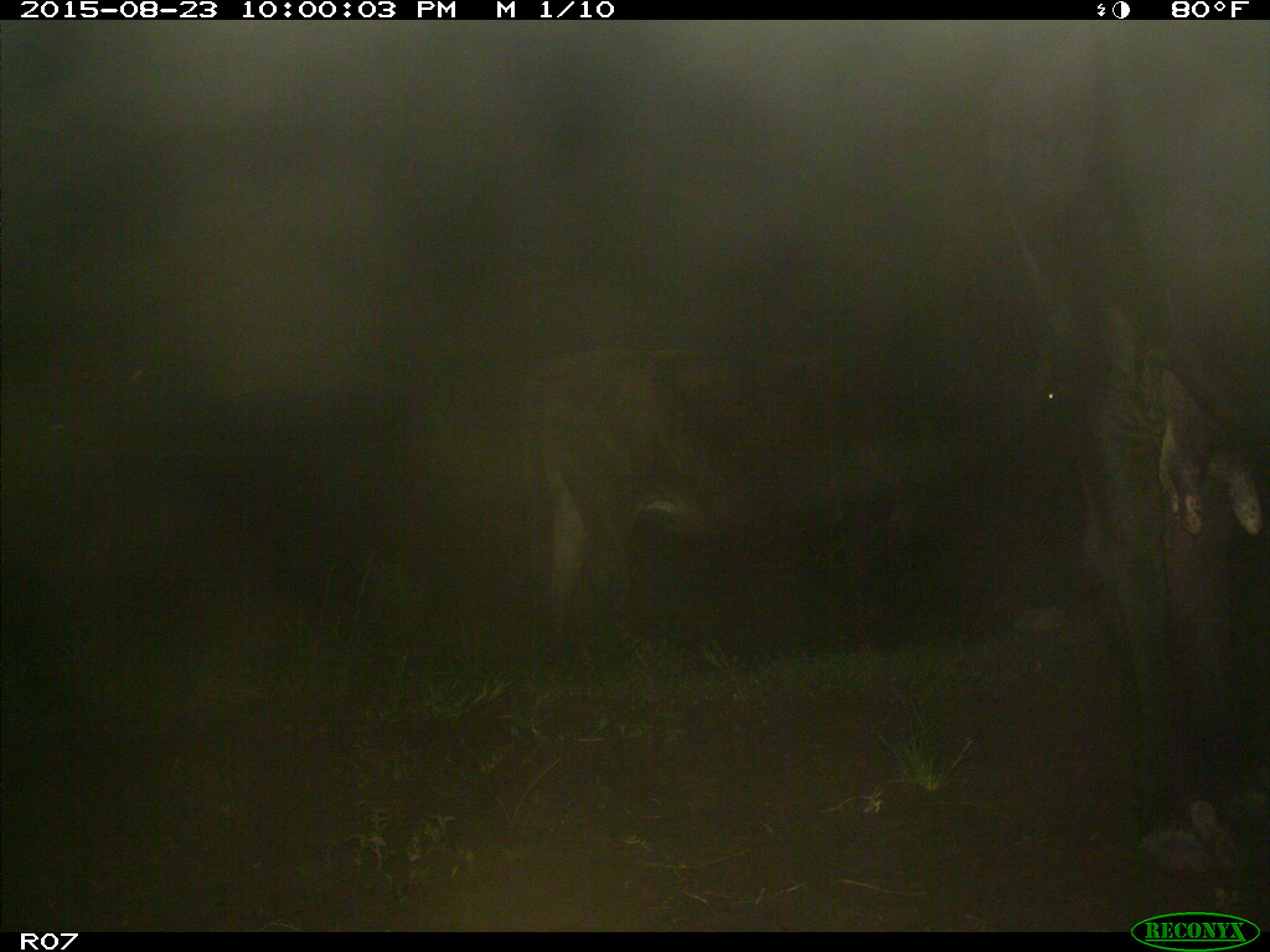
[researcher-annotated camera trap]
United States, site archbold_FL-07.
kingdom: Animalia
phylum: Chordata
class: Mammalia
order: Artiodactyla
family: Bovidae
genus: Bos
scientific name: Bos taurus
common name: domestic cow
Bos taurus (domestic cow).